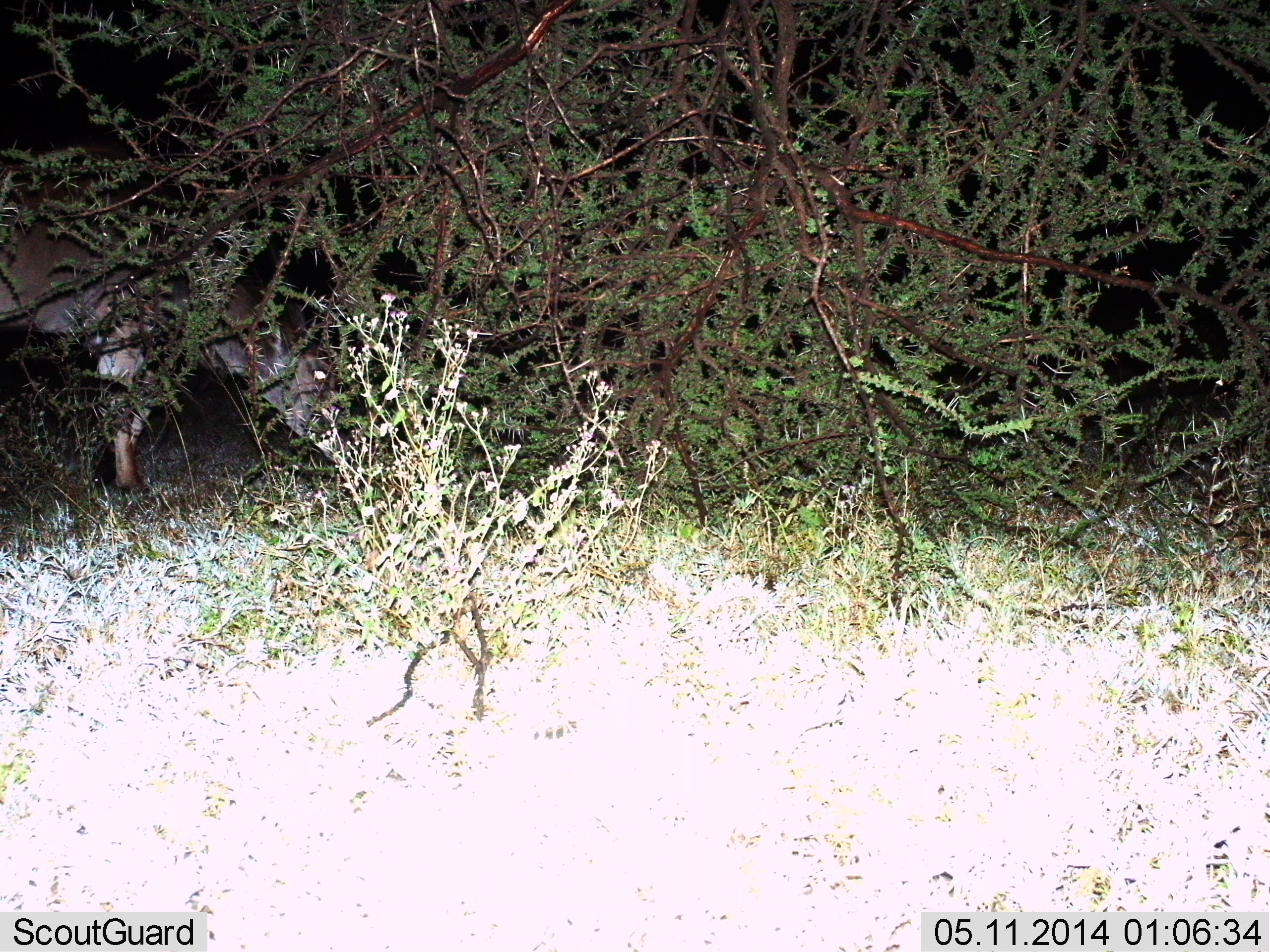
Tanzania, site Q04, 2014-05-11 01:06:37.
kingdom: Animalia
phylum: Chordata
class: Mammalia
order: Artiodactyla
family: Bovidae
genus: Nanger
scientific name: Nanger granti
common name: grant's gazelle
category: gazellegrants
Gazellegrants (grant's gazelle) (Nanger granti), count 1. Behavior (volunteer vote fractions): standing 0%, resting 0%, moving 0%, interacting 0%. Young present (vote fraction): 0%. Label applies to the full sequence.